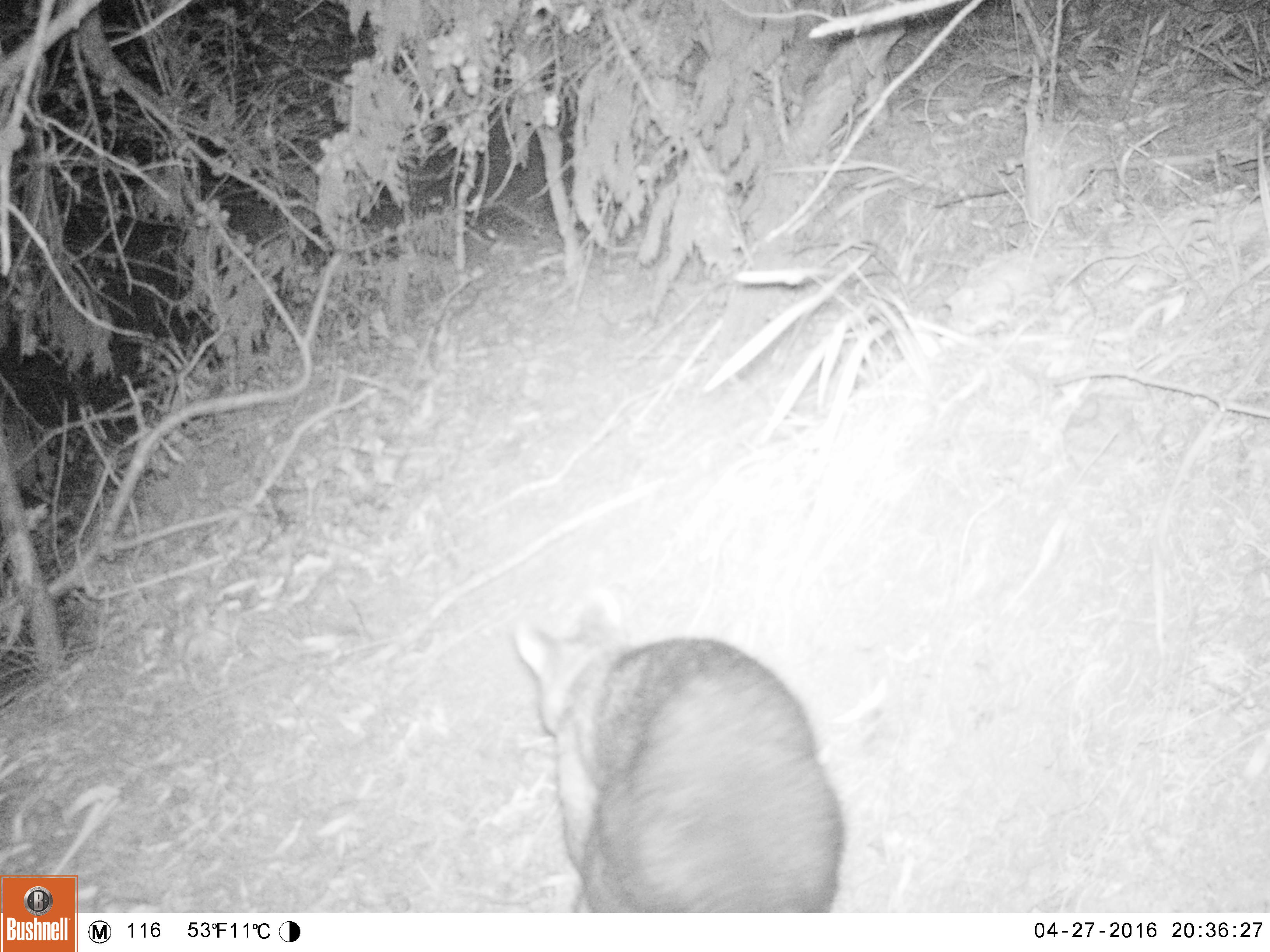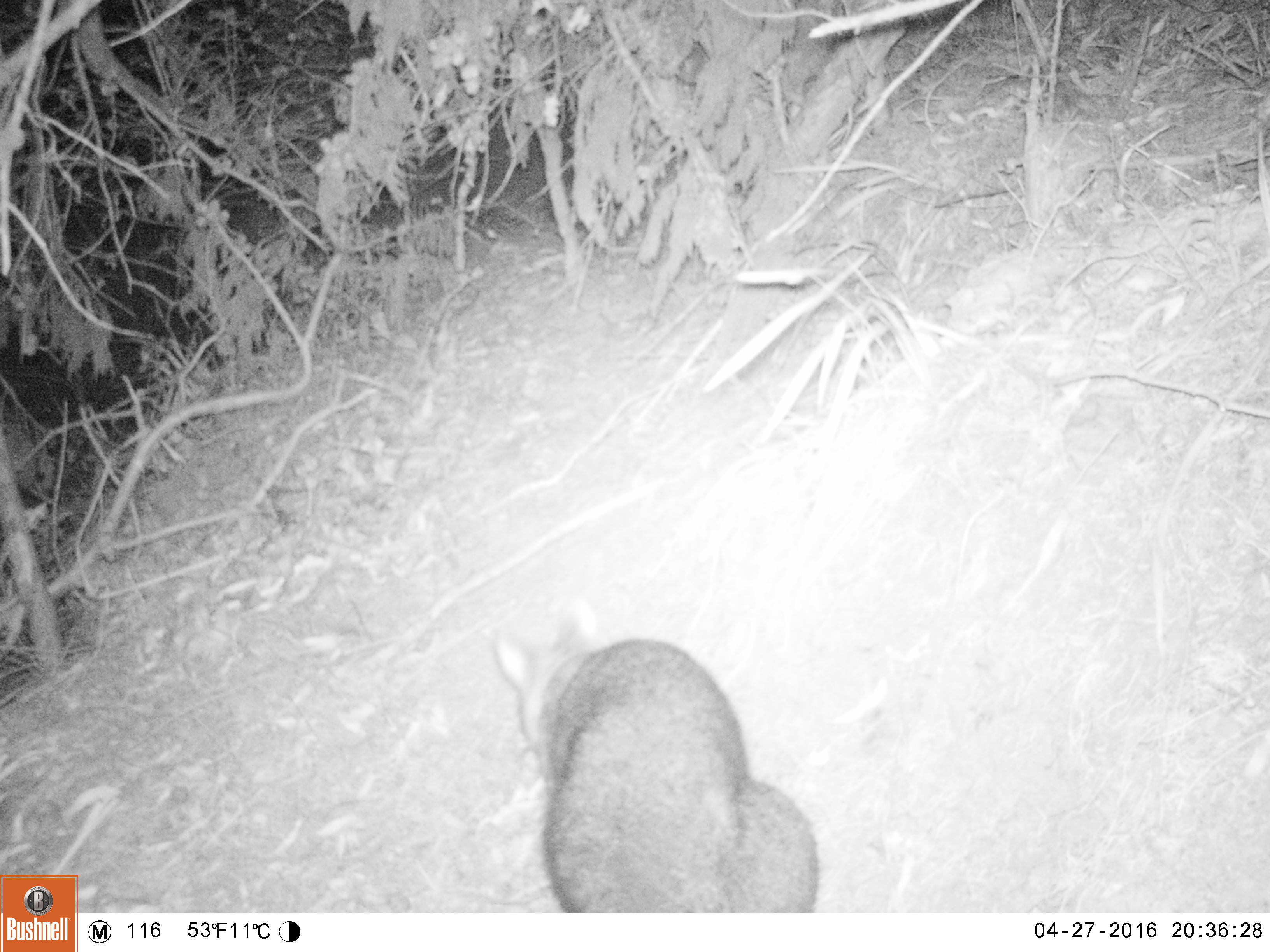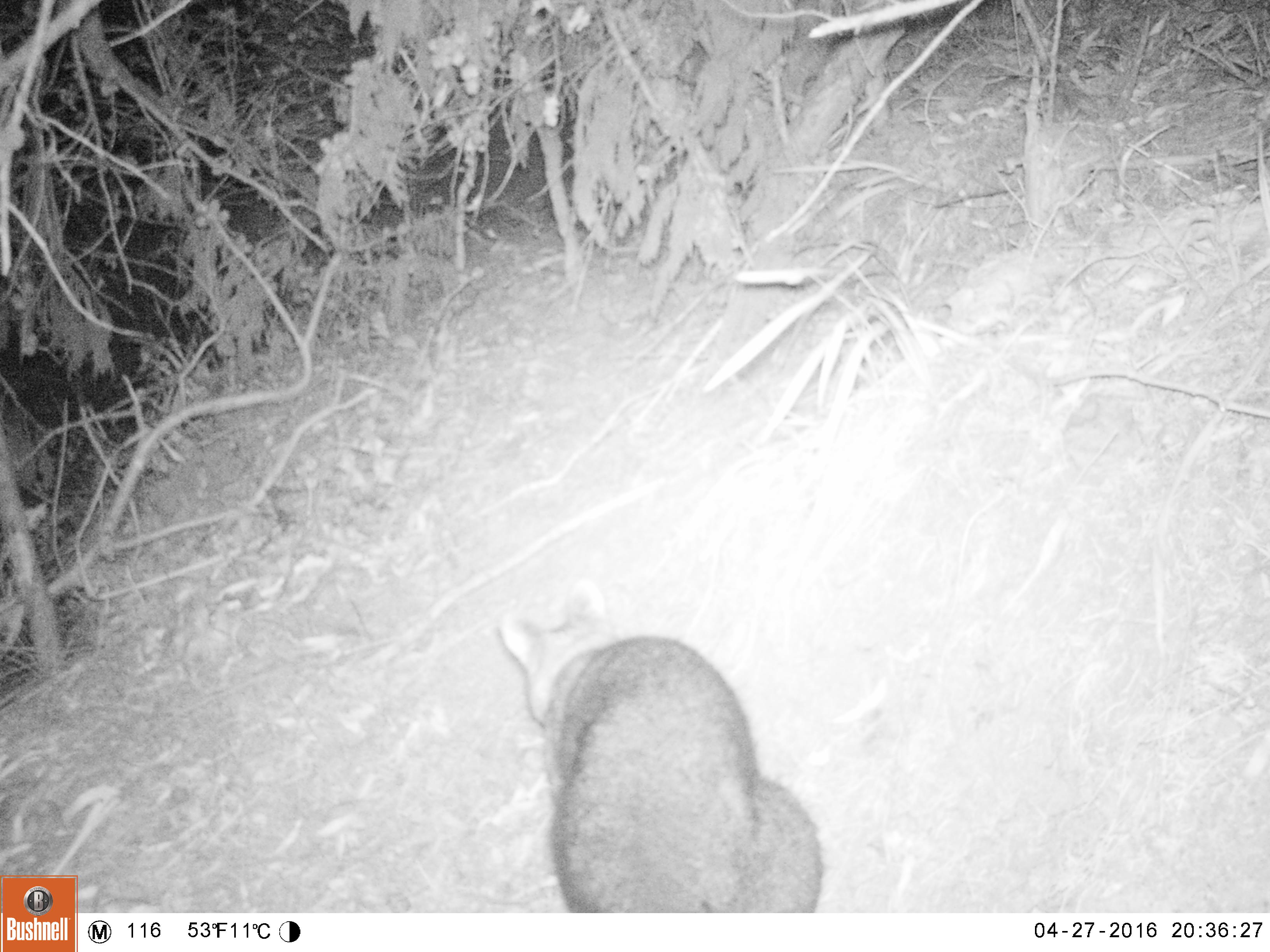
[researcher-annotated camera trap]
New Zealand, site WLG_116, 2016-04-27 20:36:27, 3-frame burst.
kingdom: Animalia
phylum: Chordata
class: Mammalia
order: Diprotodontia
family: Phalangeridae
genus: Trichosurus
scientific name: Trichosurus vulpecula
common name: common brushtail possum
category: possum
Possum (common brushtail possum) (Trichosurus vulpecula).